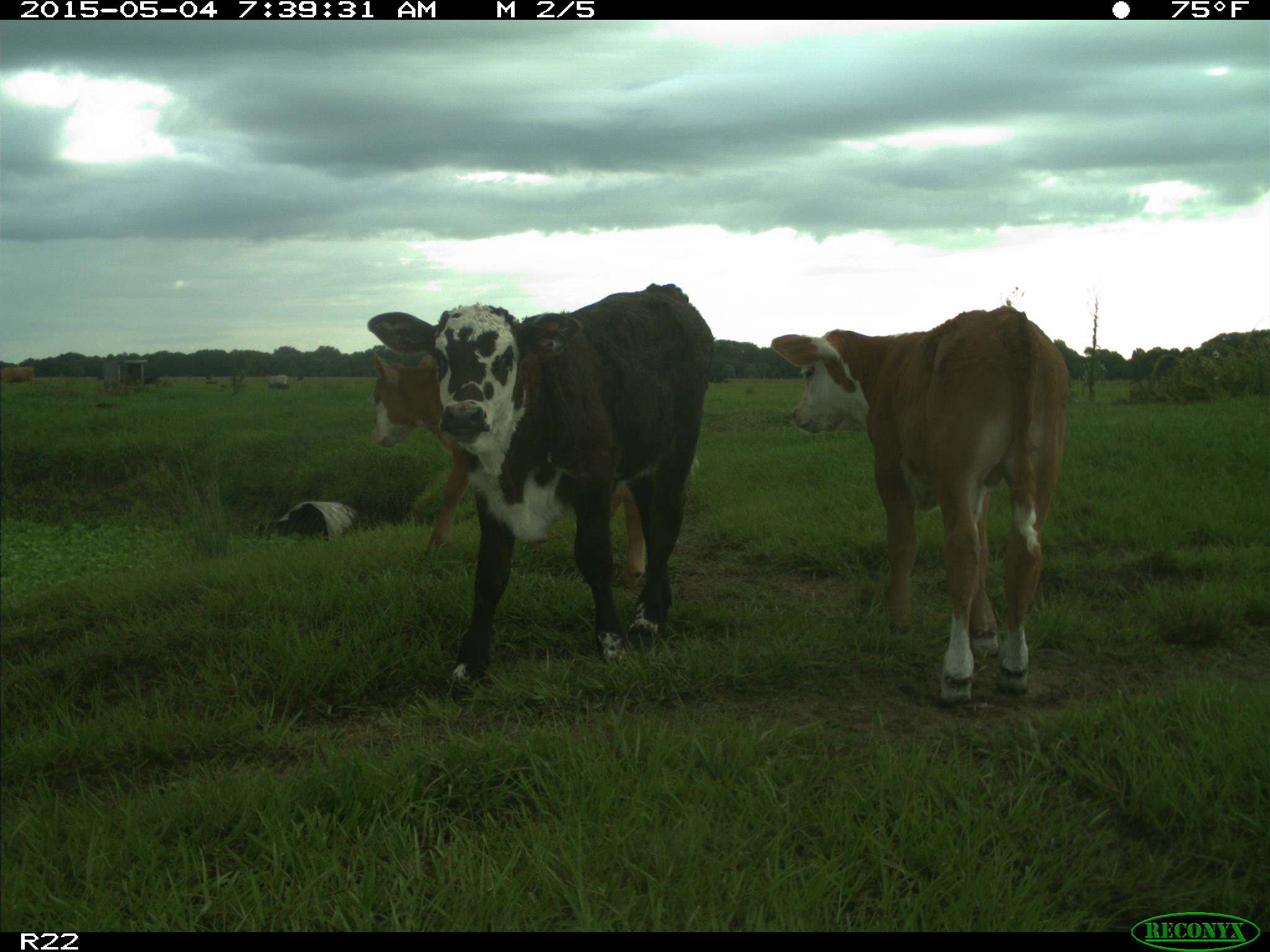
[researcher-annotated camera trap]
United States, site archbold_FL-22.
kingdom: Animalia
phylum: Chordata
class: Mammalia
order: Artiodactyla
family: Bovidae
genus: Bos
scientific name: Bos taurus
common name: domestic cow